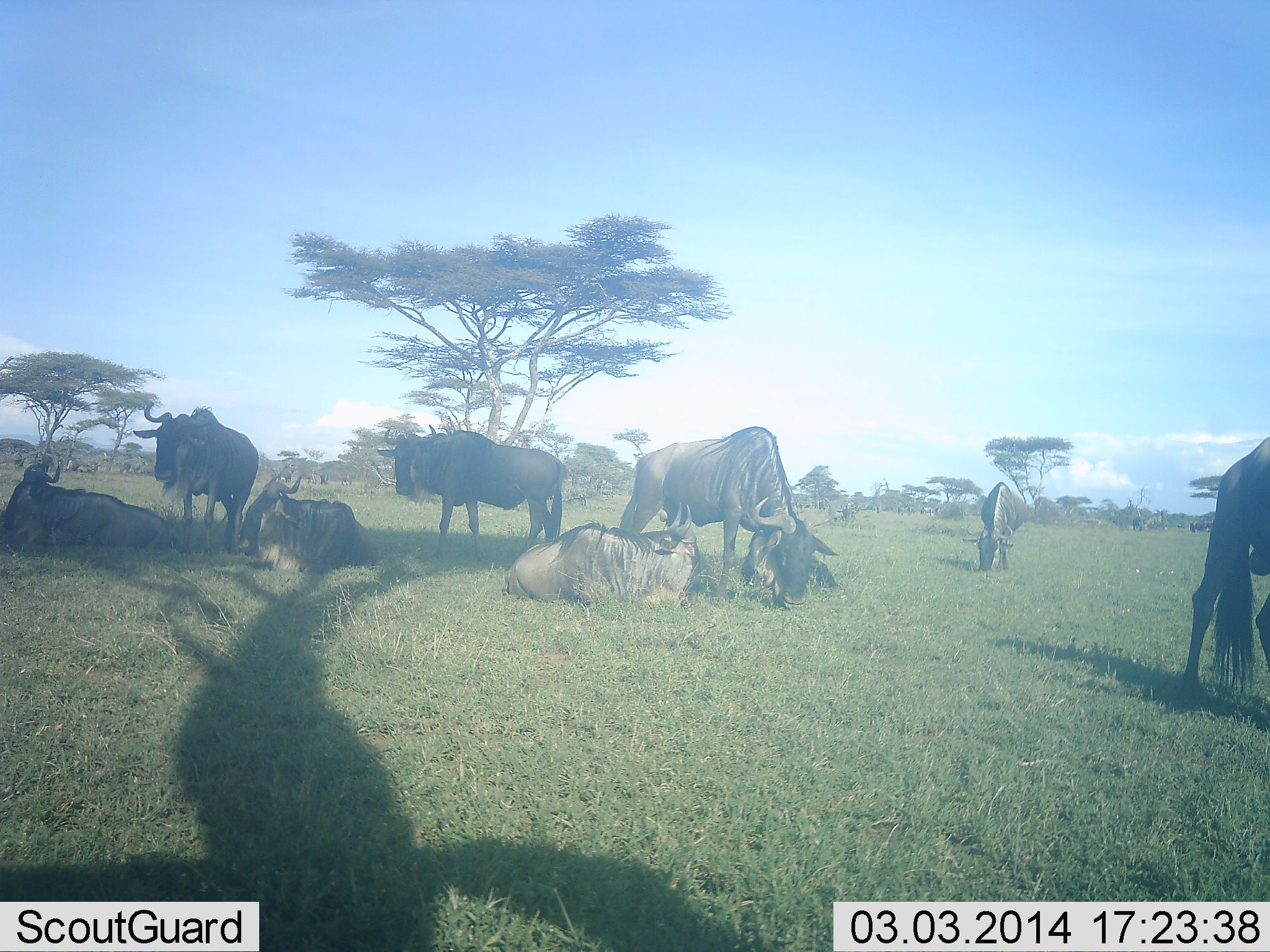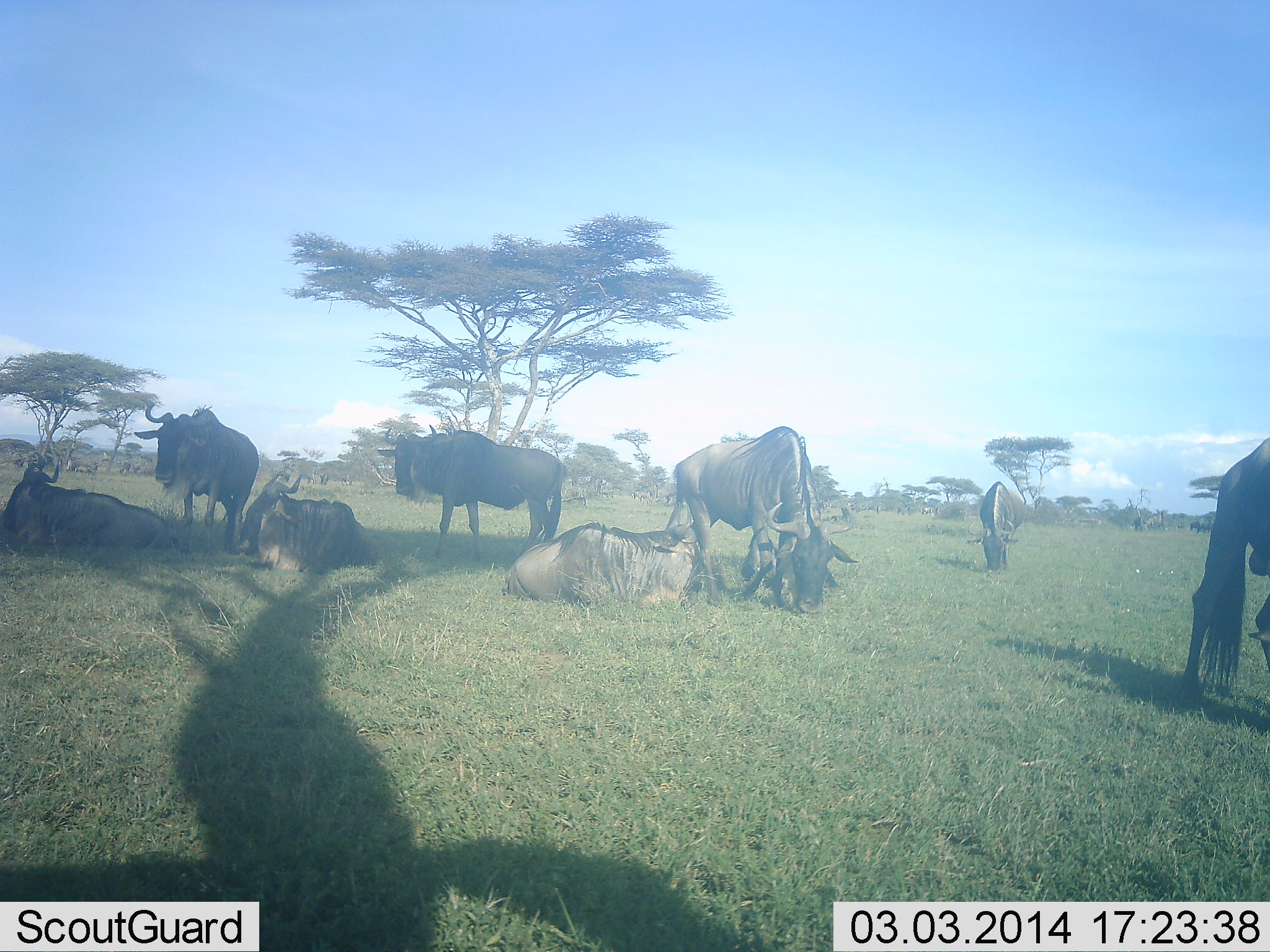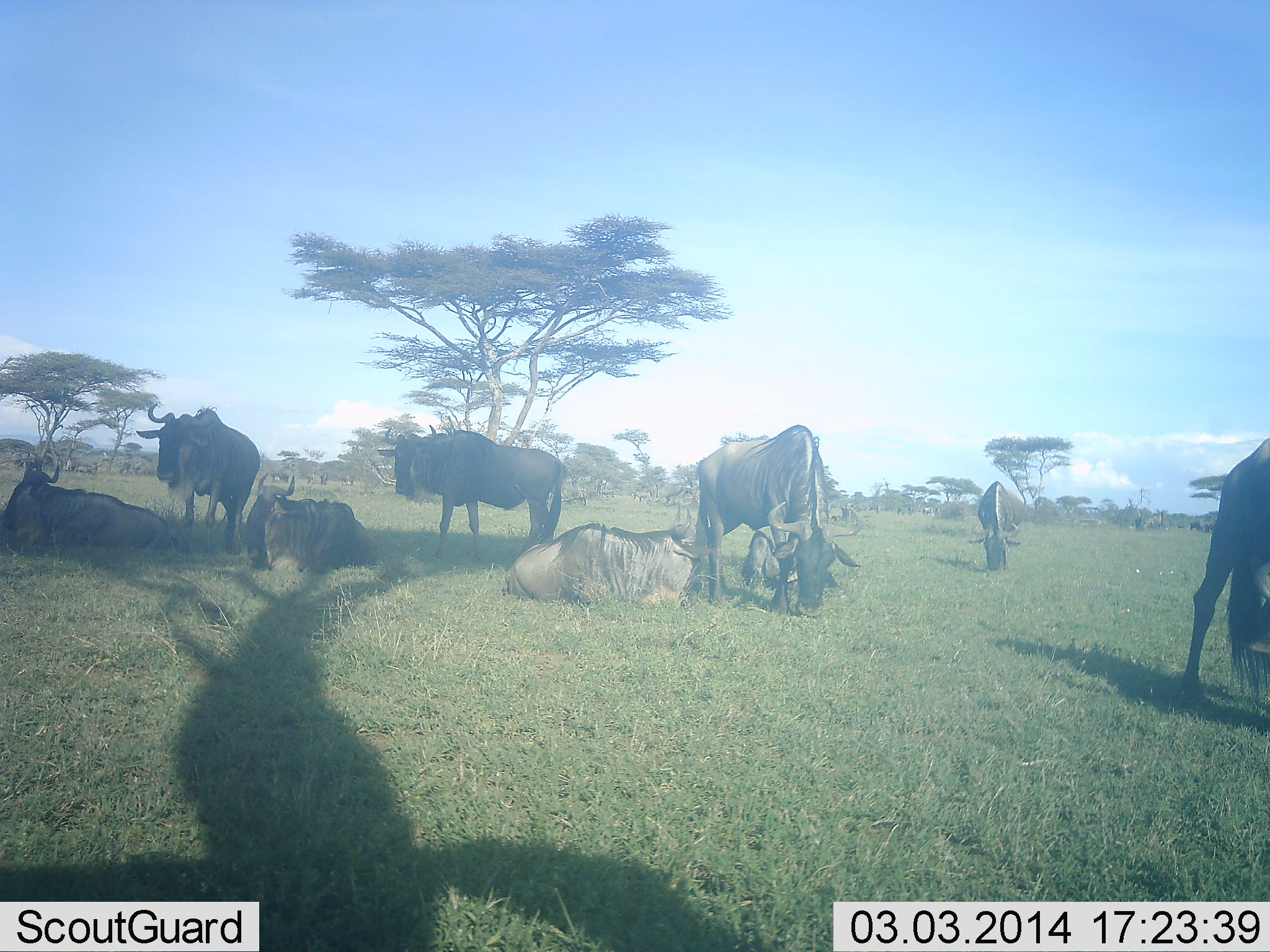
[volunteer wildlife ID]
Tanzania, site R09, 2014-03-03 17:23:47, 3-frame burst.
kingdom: Animalia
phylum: Chordata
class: Mammalia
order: Artiodactyla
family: Bovidae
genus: Connochaetes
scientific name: Connochaetes taurinus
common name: blue wildebeest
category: wildebeest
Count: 9.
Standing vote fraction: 70%.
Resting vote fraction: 100%.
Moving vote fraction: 20%.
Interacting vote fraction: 0%.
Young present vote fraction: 0%.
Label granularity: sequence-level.